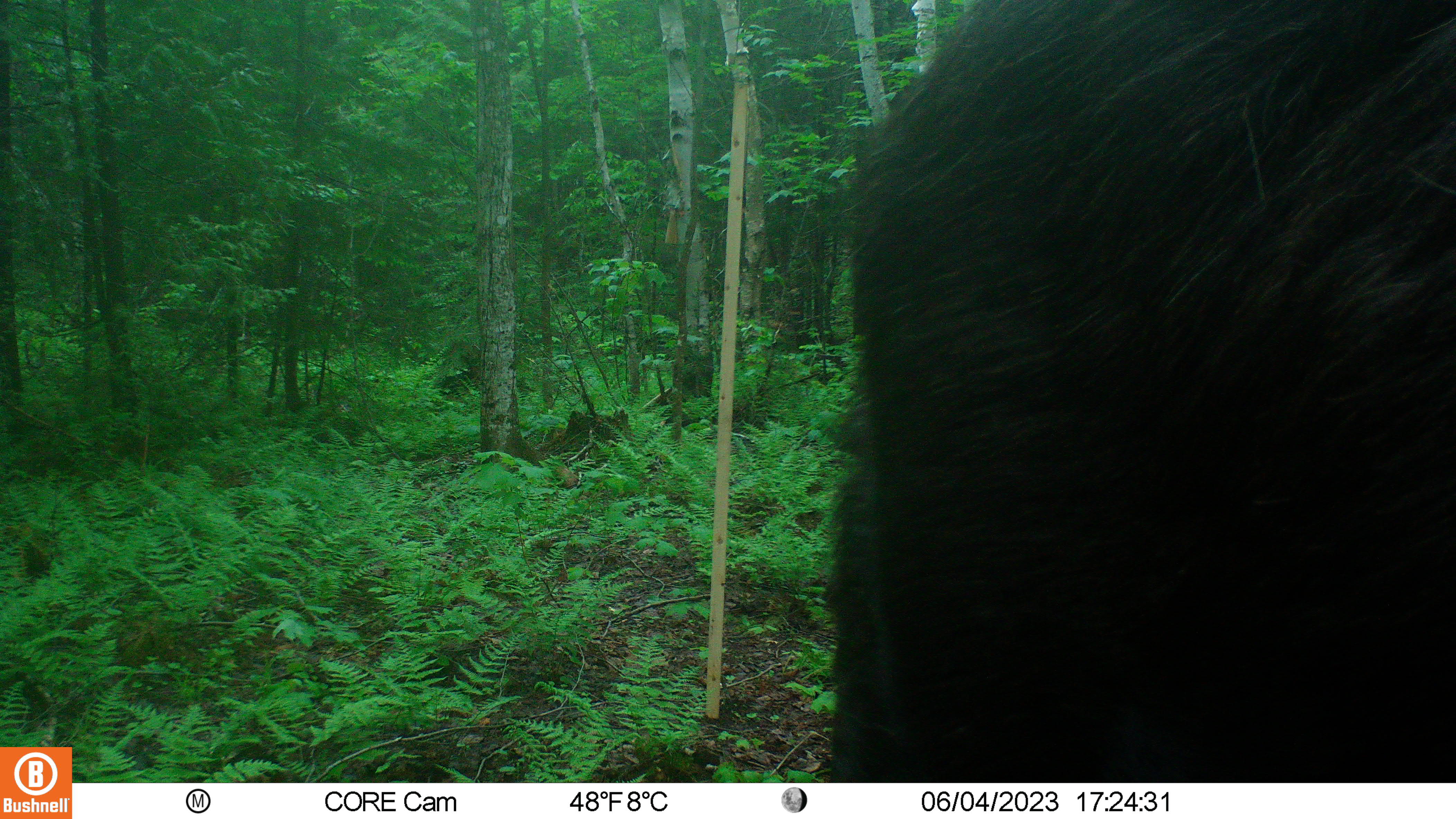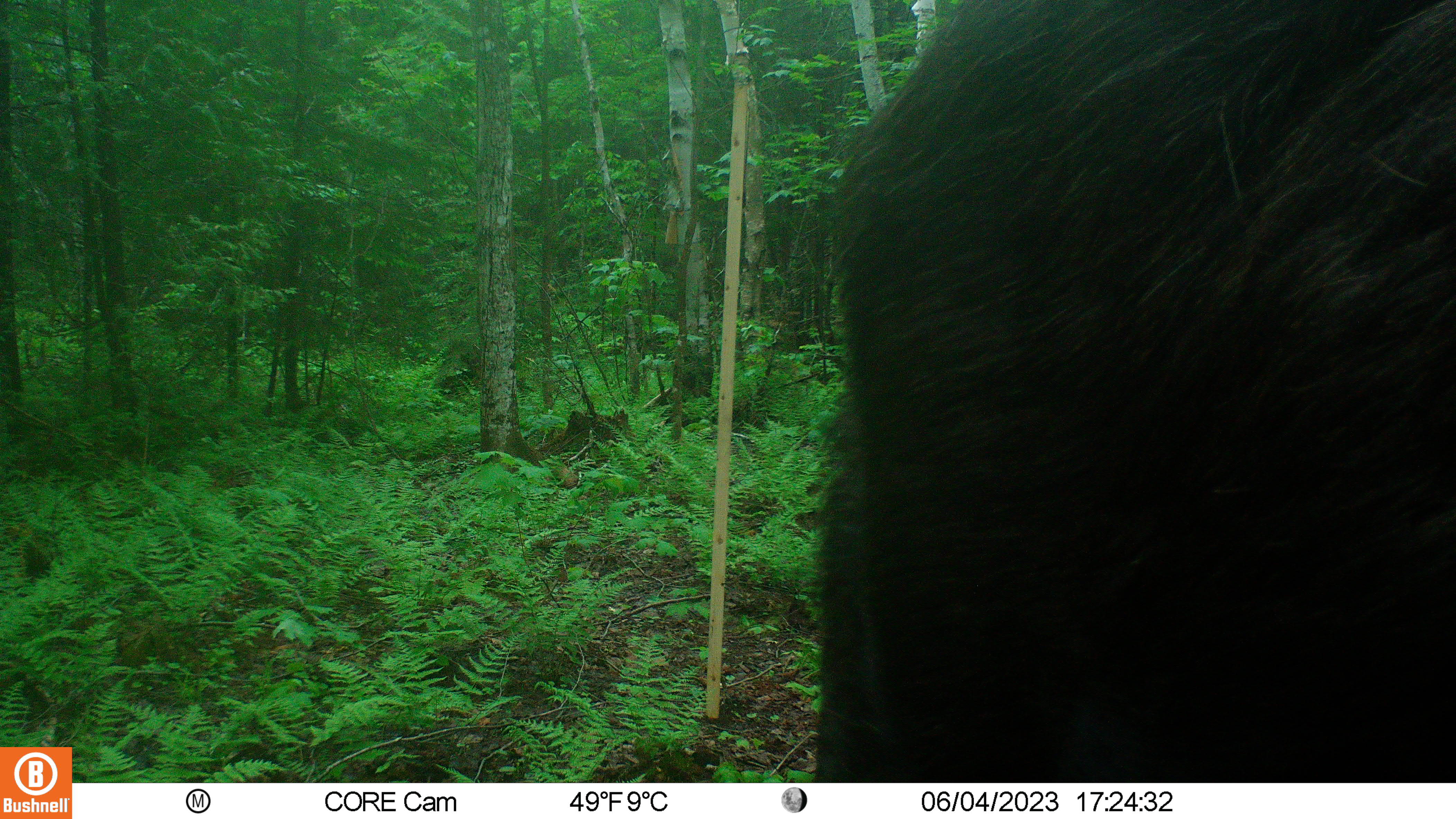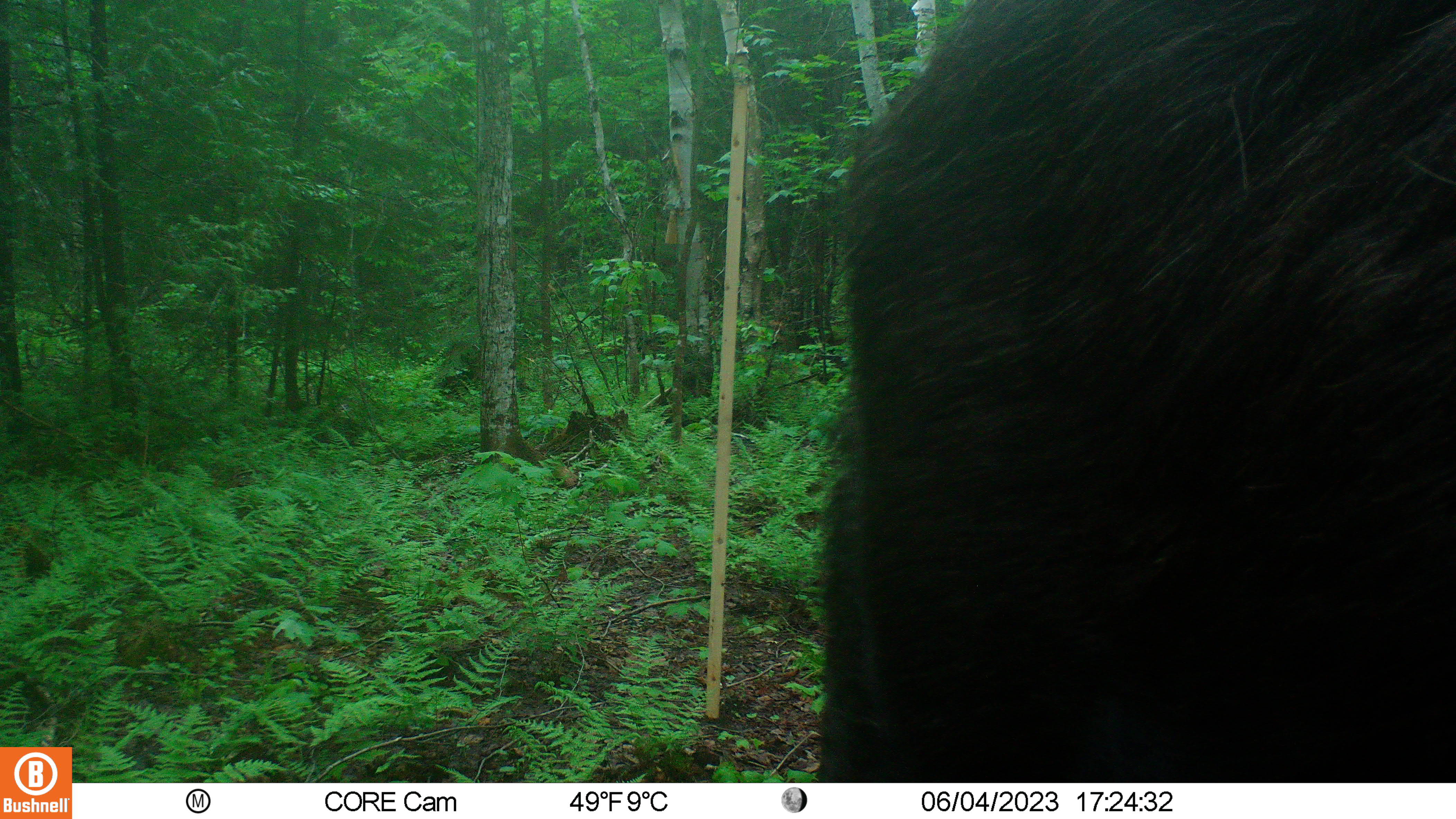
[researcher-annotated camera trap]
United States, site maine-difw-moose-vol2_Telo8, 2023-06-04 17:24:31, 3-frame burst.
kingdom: Animalia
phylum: Chordata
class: Mammalia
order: Artiodactyla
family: Cervidae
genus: Alces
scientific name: Alces alces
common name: moose